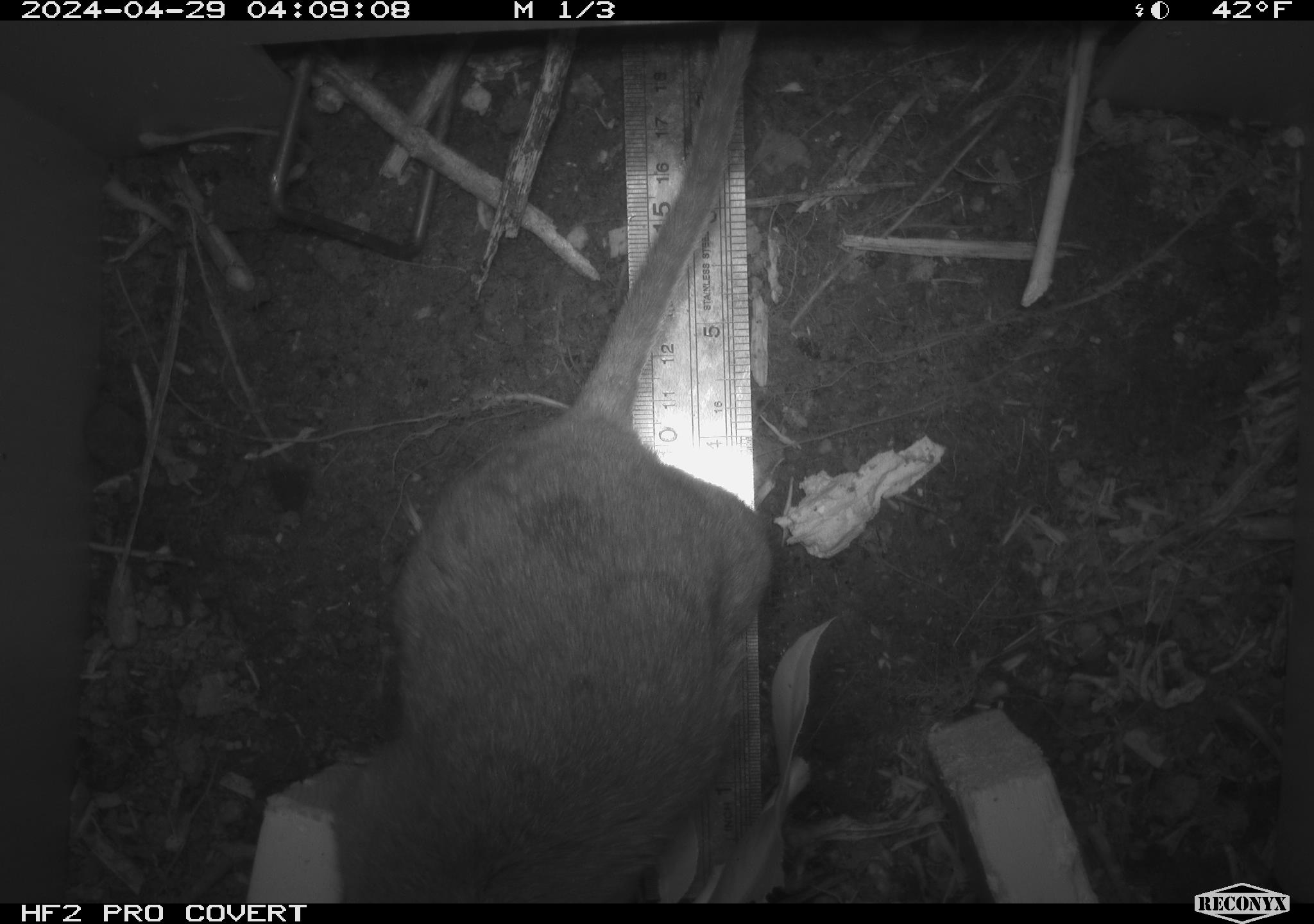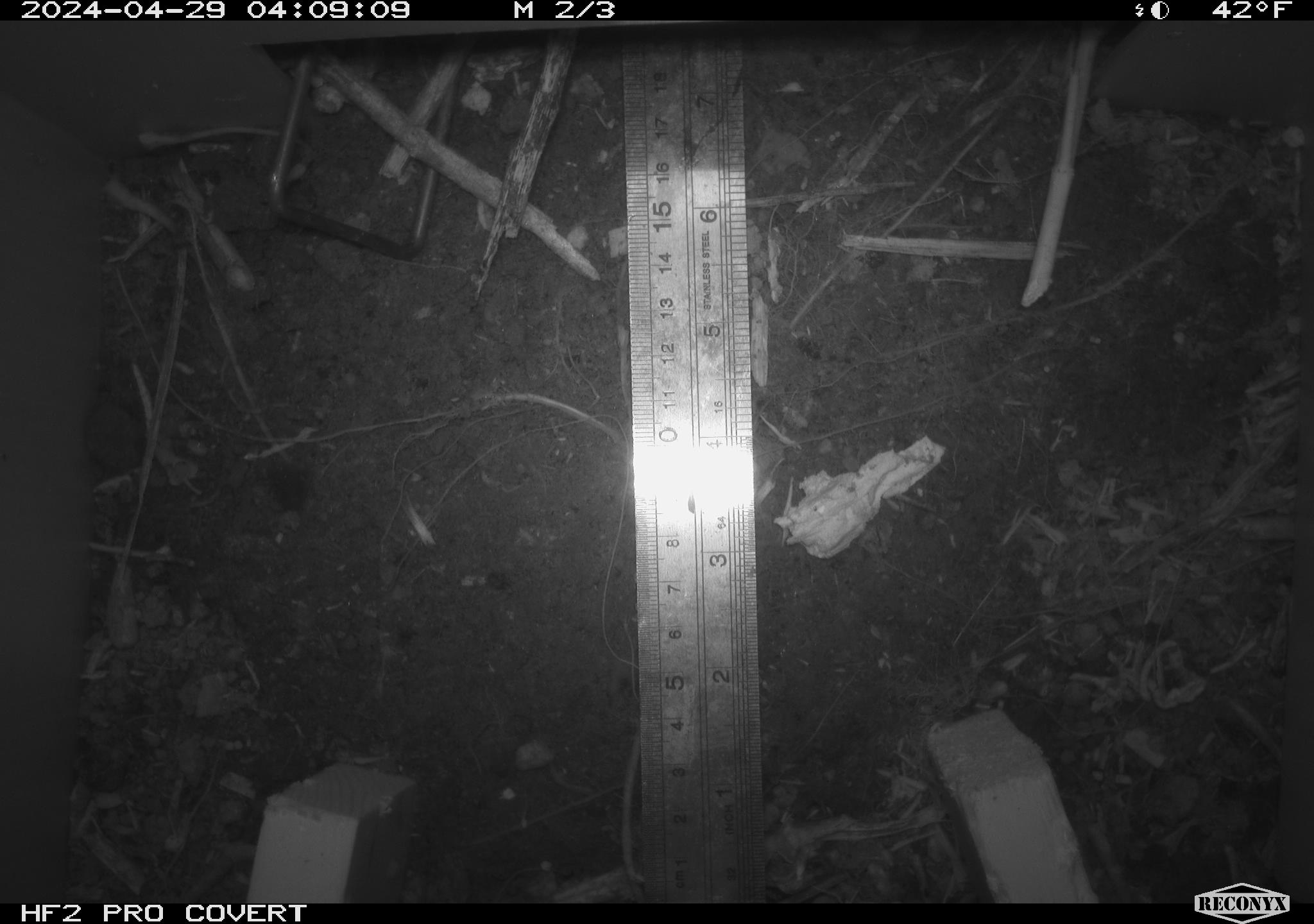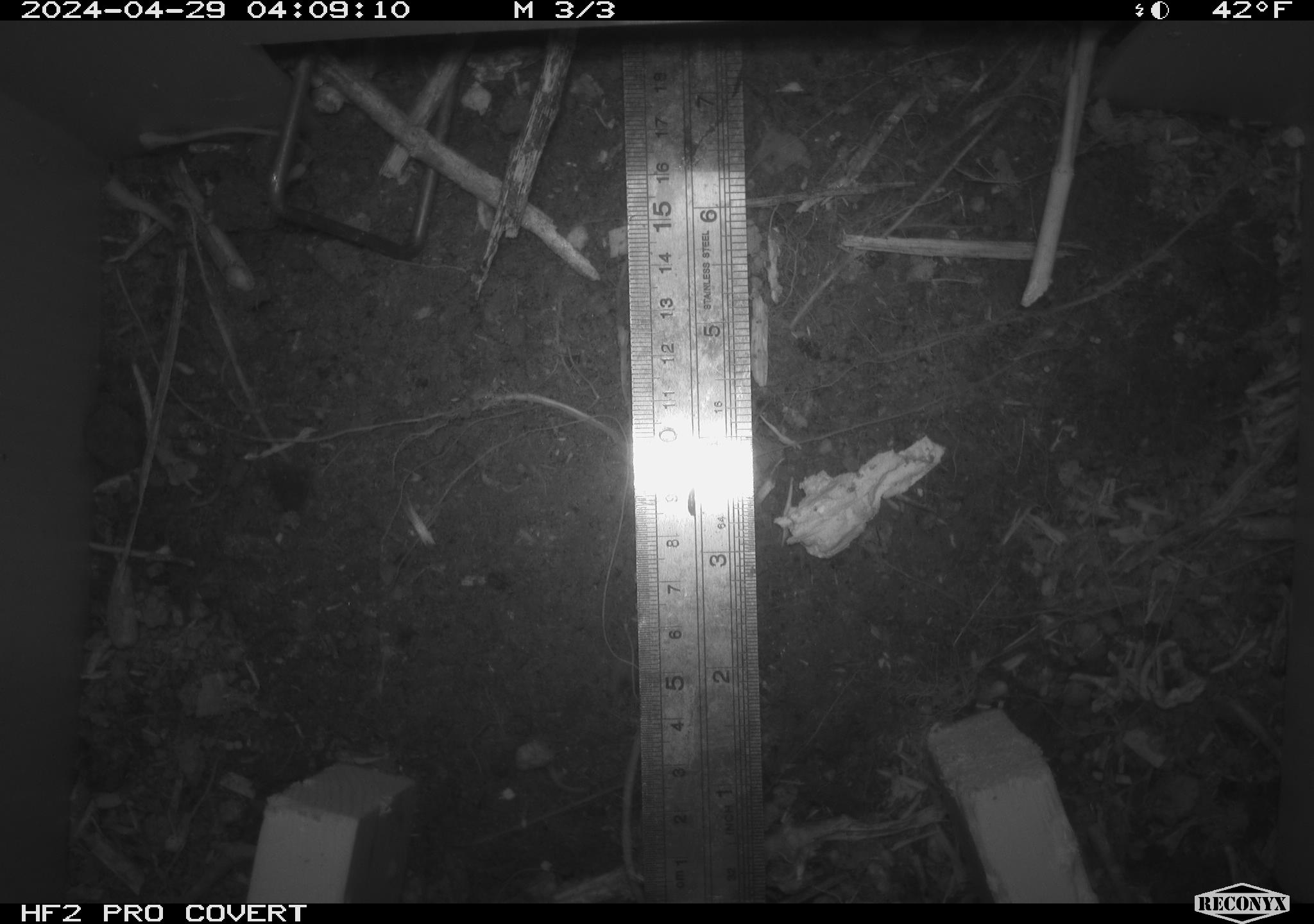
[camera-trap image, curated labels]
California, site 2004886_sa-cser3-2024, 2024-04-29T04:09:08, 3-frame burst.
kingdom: Animalia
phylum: Chordata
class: Mammalia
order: Rodentia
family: Muridae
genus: Rattus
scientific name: Rattus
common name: rat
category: rattus species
Rattus species (rat) (Rattus).